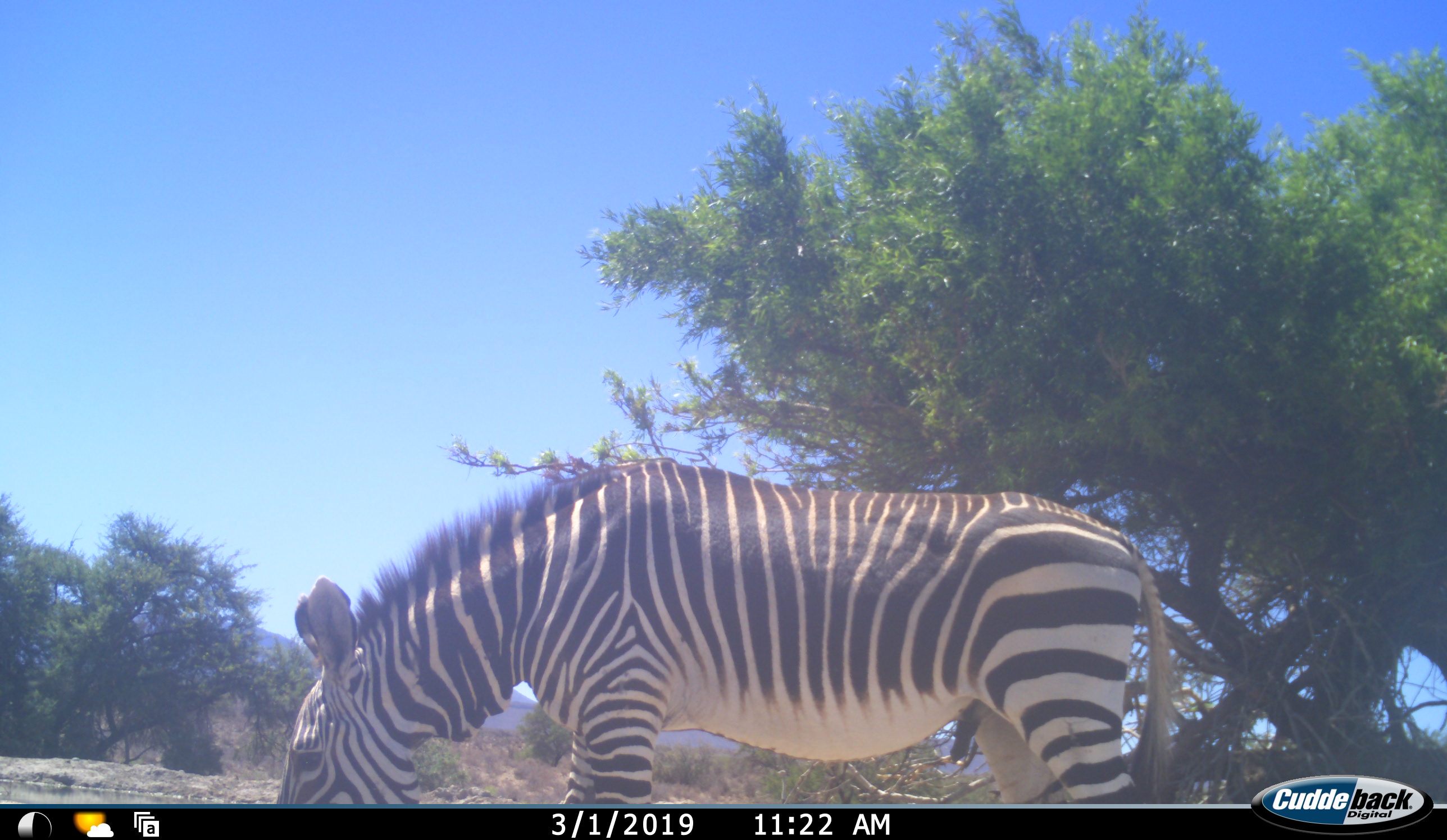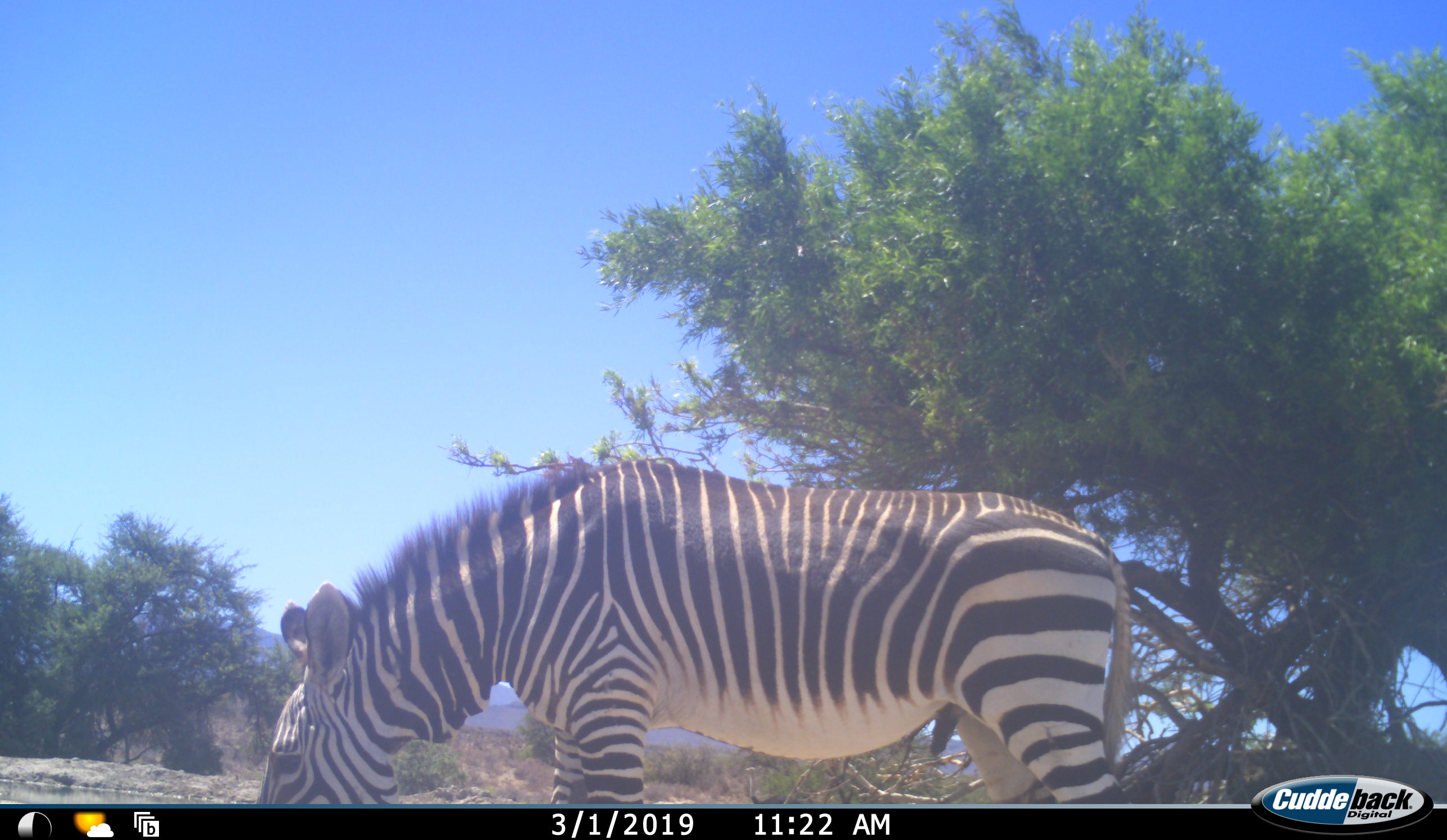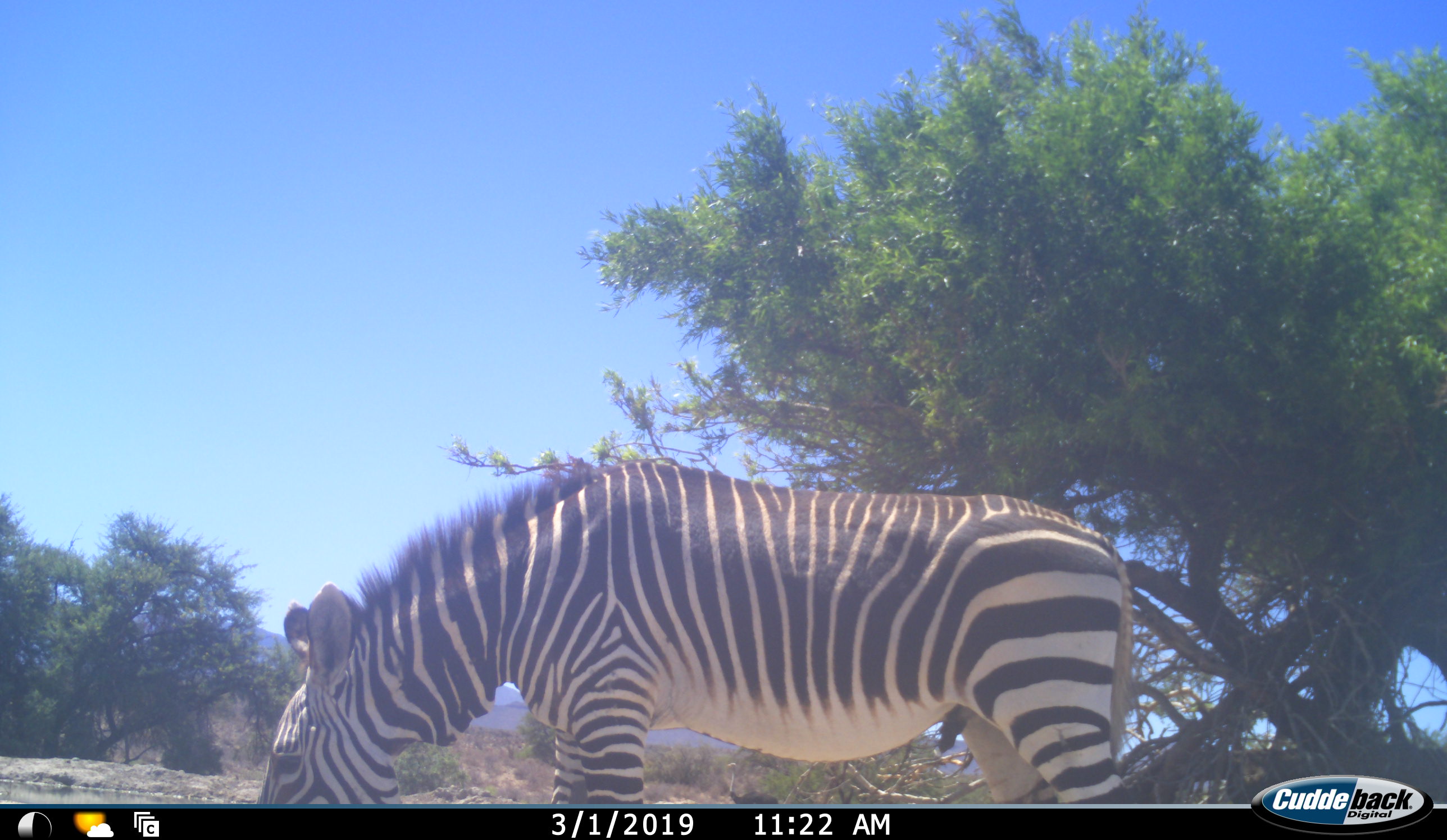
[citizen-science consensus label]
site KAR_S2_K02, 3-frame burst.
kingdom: Animalia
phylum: Chordata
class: Mammalia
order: Perissodactyla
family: Equidae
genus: Equus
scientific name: Equus zebra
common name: mountain zebra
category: zebramountain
Zebramountain (mountain zebra) (Equus zebra), count 1. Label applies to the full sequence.